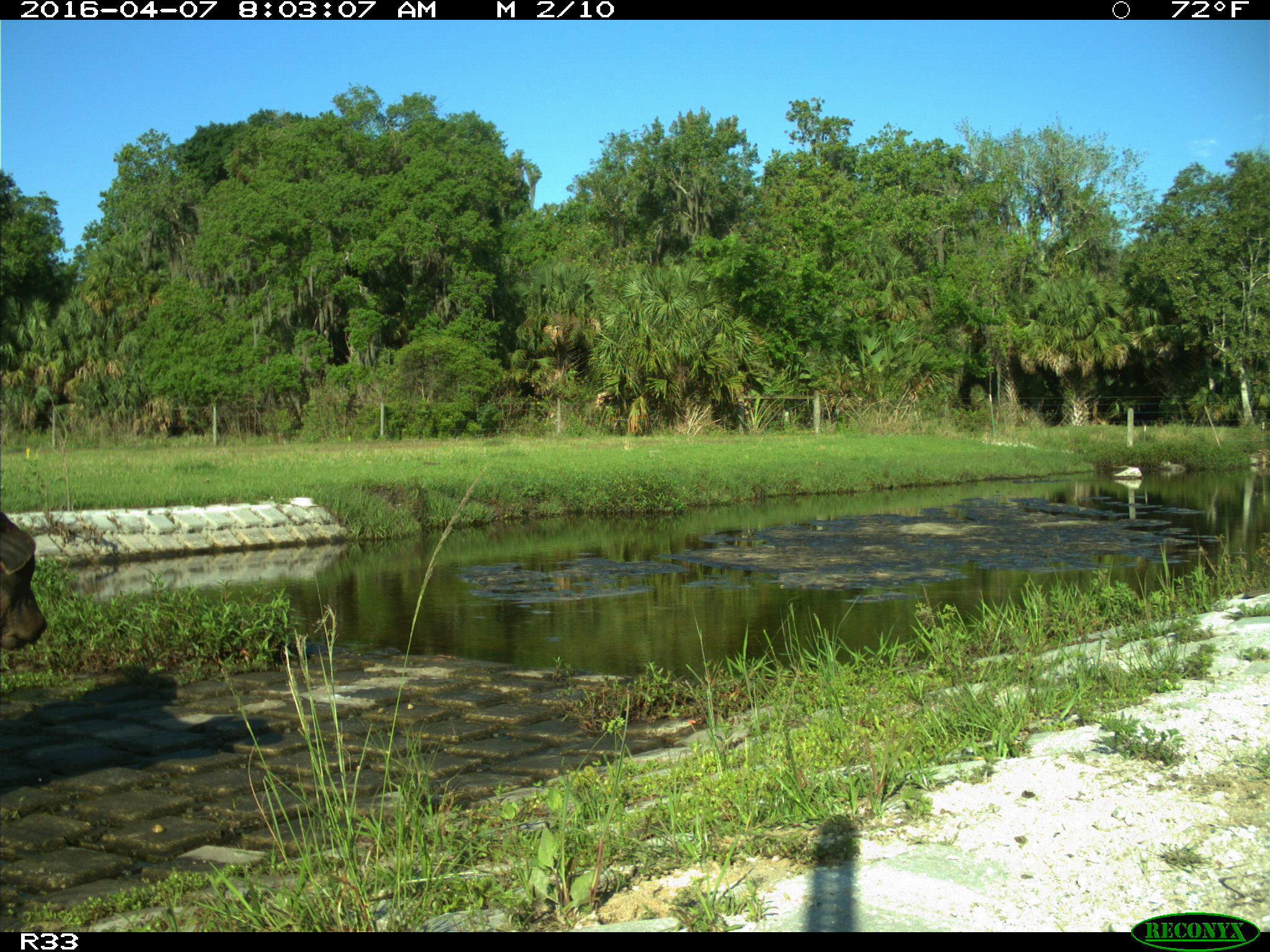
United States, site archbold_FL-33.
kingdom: Animalia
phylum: Chordata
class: Mammalia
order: Artiodactyla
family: Bovidae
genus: Bos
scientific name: Bos taurus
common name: domestic cow